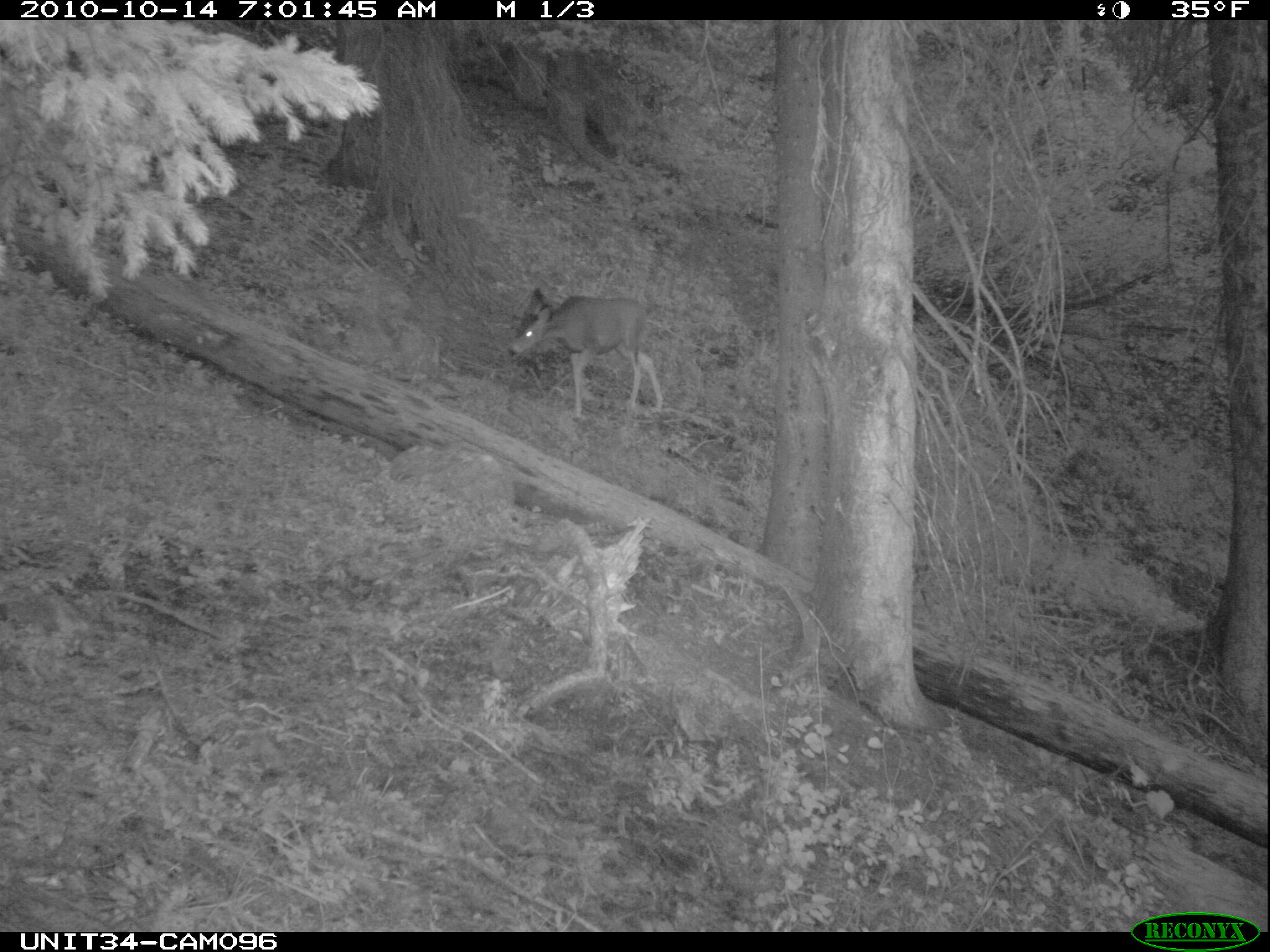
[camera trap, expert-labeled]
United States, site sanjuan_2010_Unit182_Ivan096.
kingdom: Animalia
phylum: Chordata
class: Mammalia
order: Artiodactyla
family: Cervidae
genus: Odocoileus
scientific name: Odocoileus hemionus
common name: mule deer